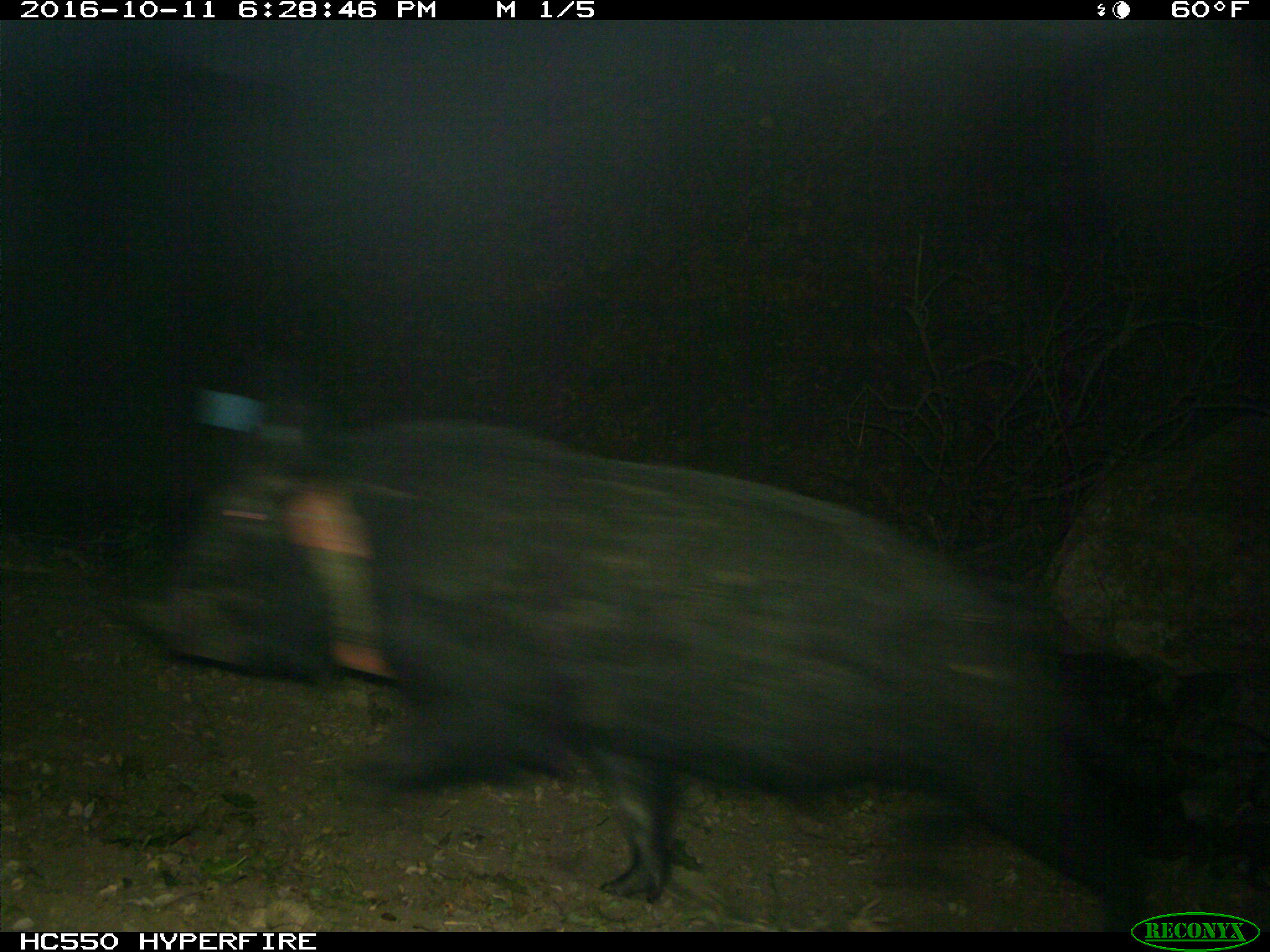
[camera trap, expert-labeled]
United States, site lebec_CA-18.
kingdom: Animalia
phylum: Chordata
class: Mammalia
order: Artiodactyla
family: Suidae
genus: Sus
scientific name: Sus scrofa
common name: wild boar